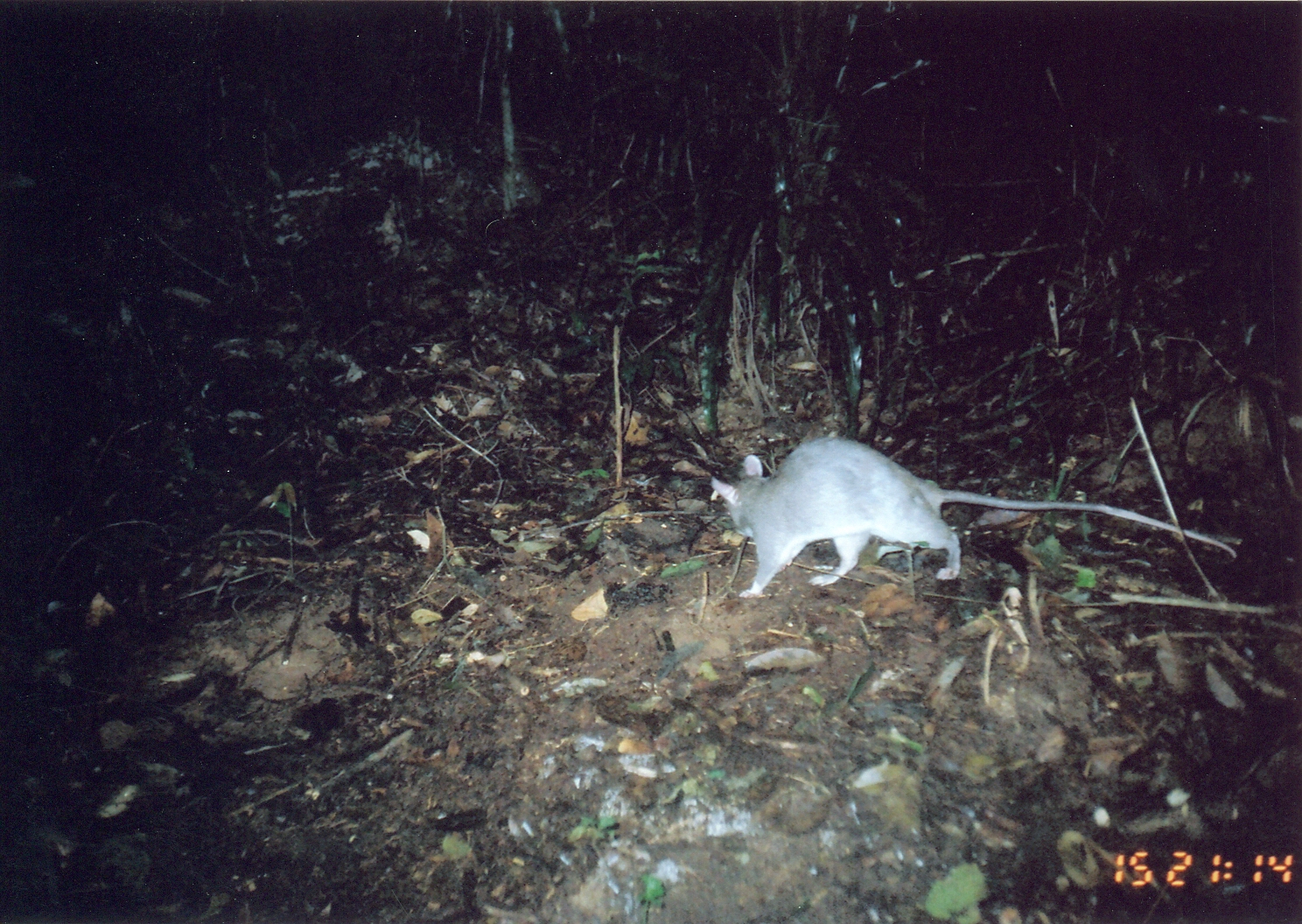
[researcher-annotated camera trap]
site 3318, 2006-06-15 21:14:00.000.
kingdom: Animalia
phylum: Chordata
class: Mammalia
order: Rodentia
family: Nesomyidae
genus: Cricetomys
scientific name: Cricetomys gambianus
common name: african giant pouched rat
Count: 1.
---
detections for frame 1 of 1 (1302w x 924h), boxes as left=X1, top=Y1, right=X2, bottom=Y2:
cricetomys gambianus: left=709, top=428, right=1240, bottom=602